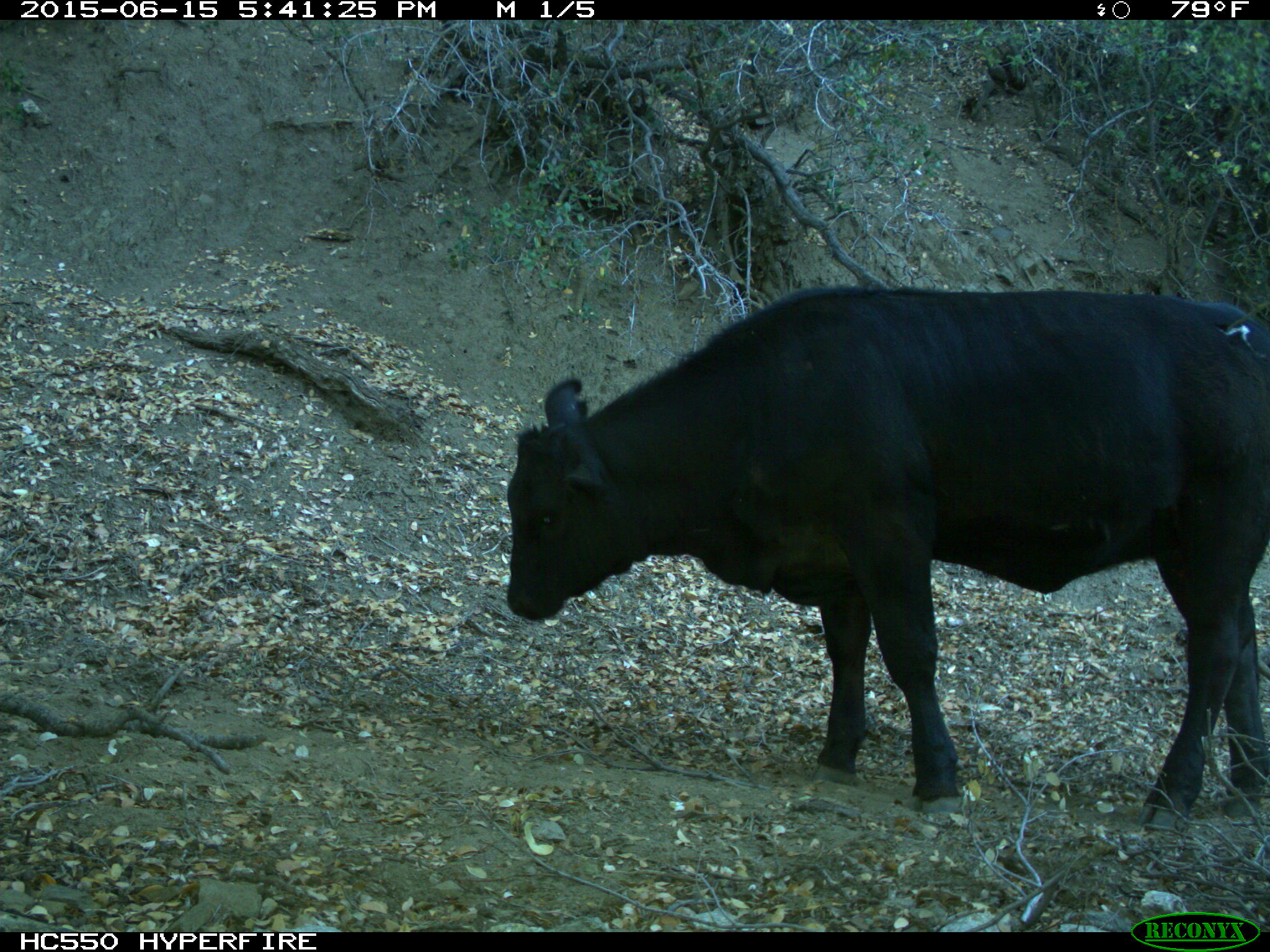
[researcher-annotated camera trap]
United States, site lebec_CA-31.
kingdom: Animalia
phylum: Chordata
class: Mammalia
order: Artiodactyla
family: Bovidae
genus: Bos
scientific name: Bos taurus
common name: domestic cow